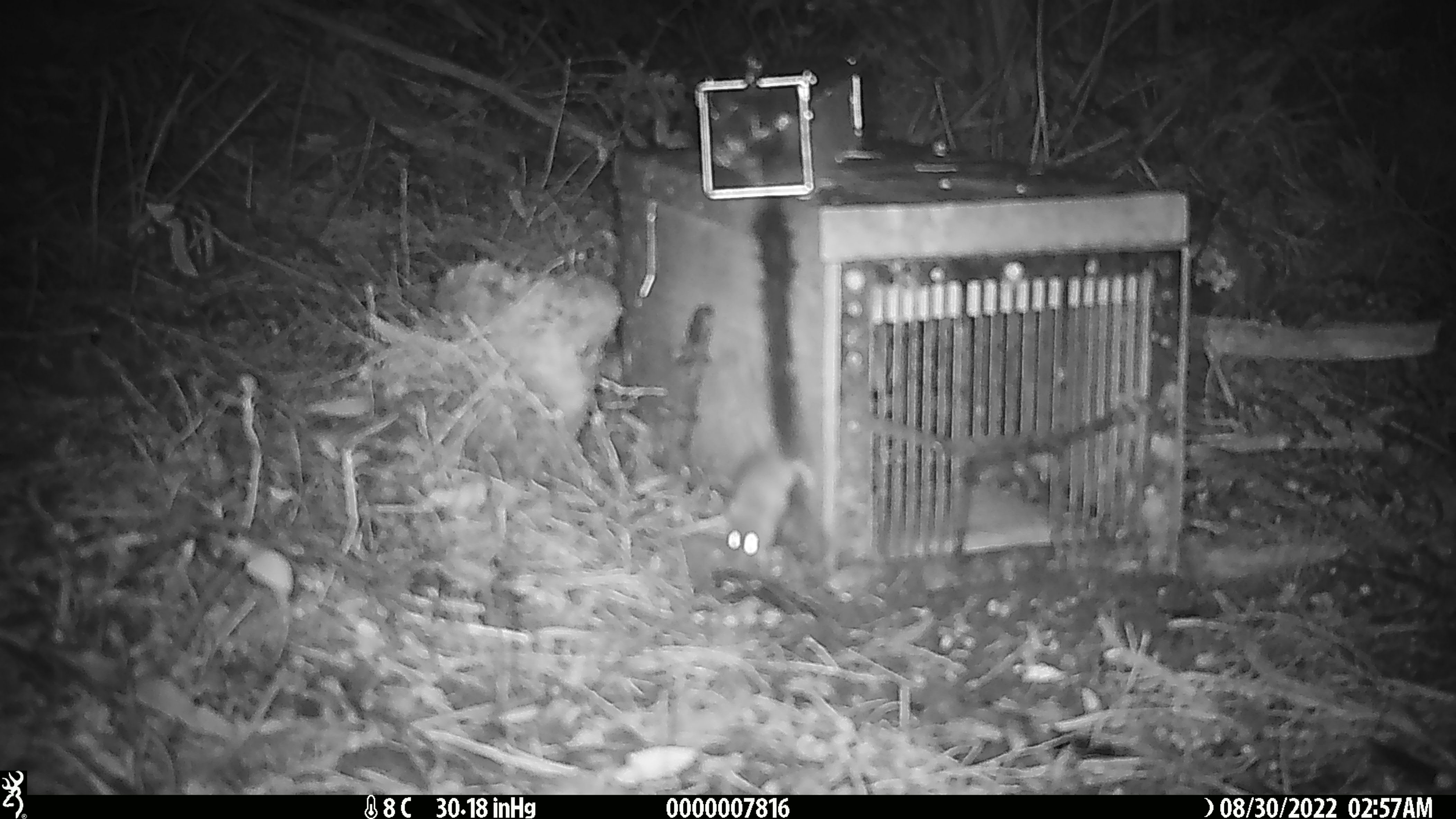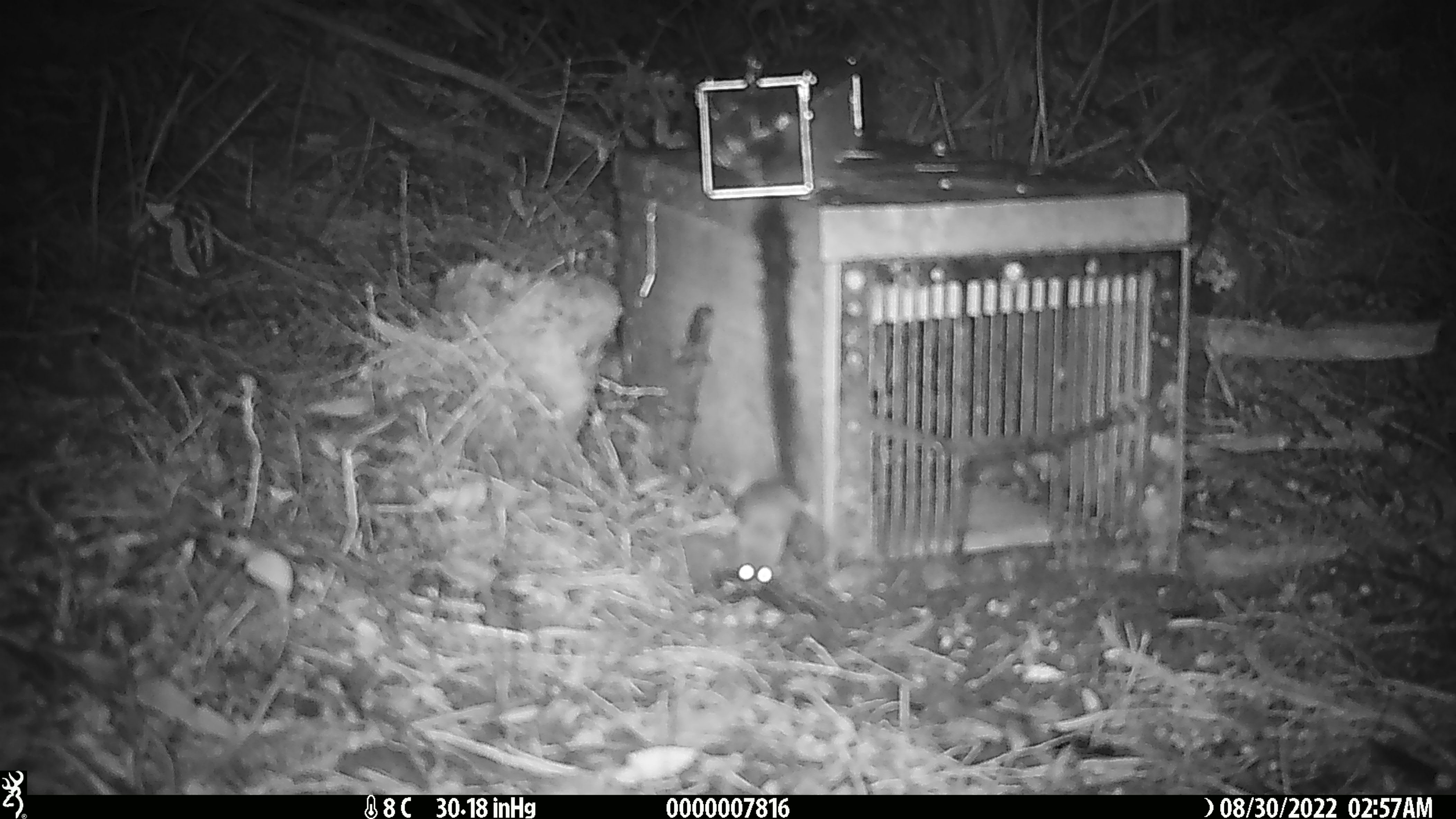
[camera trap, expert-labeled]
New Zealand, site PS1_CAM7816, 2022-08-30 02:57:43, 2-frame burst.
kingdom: Animalia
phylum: Chordata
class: Mammalia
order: Rodentia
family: Muridae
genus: Mus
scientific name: Mus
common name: mouse